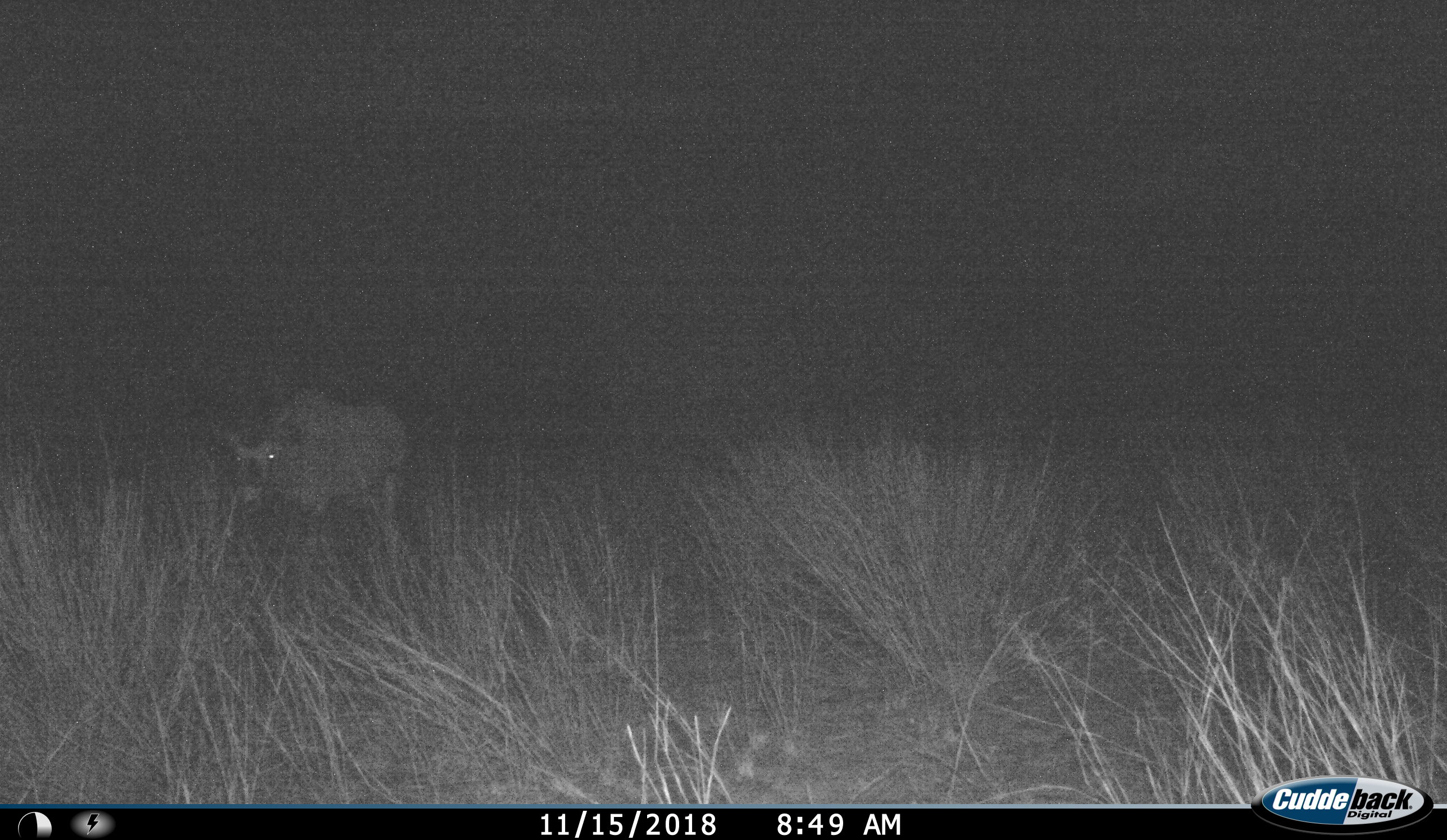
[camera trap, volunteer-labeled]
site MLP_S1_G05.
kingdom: Animalia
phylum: Chordata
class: Mammalia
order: Artiodactyla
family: Bovidae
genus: Oryx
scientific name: Oryx gazella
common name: gemsbok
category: oryx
Oryx (gemsbok) (Oryx gazella), count 1. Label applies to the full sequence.